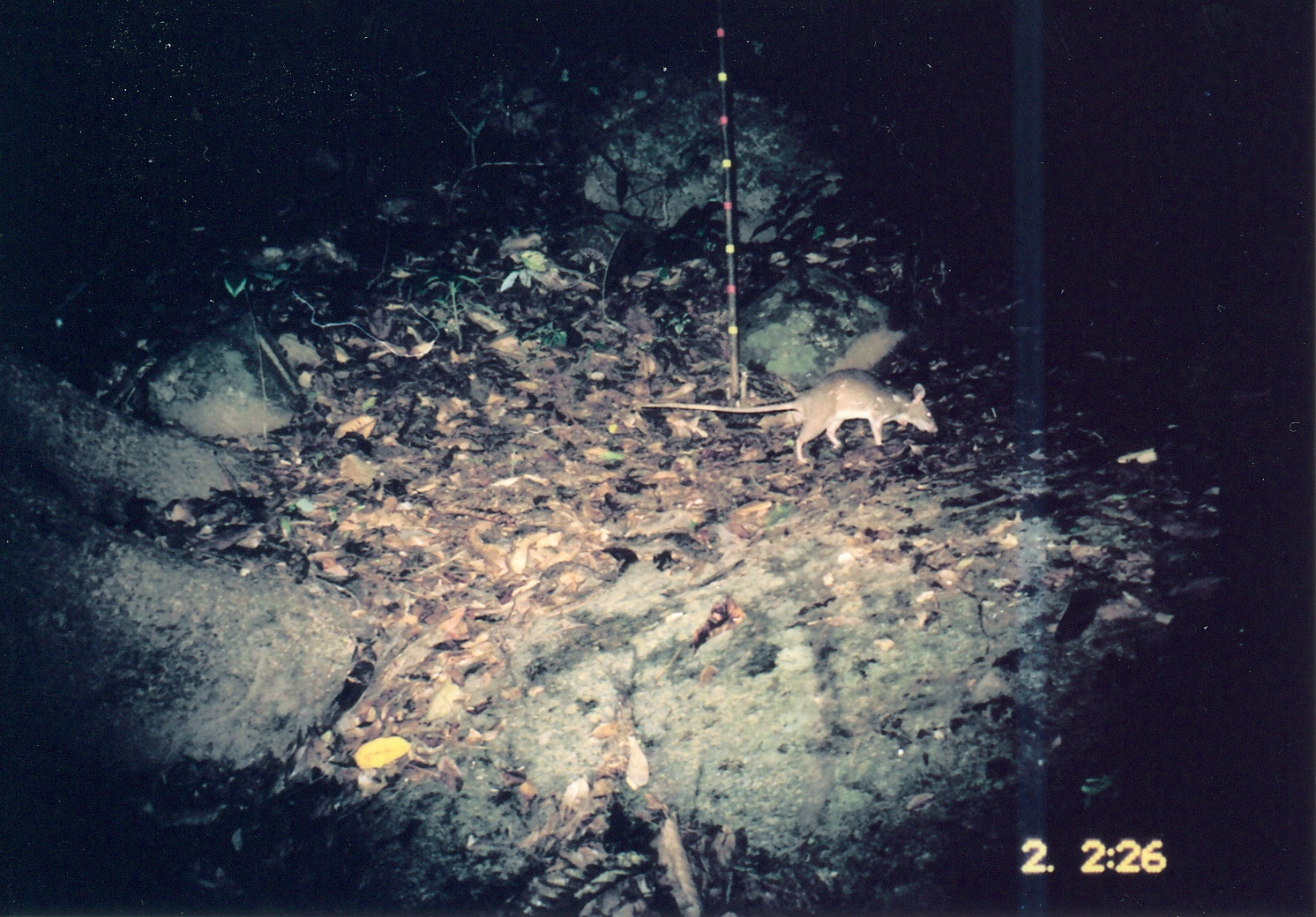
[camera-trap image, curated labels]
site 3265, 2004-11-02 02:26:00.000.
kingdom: Animalia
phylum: Chordata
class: Mammalia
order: Rodentia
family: Nesomyidae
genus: Cricetomys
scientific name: Cricetomys gambianus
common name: african giant pouched rat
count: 1